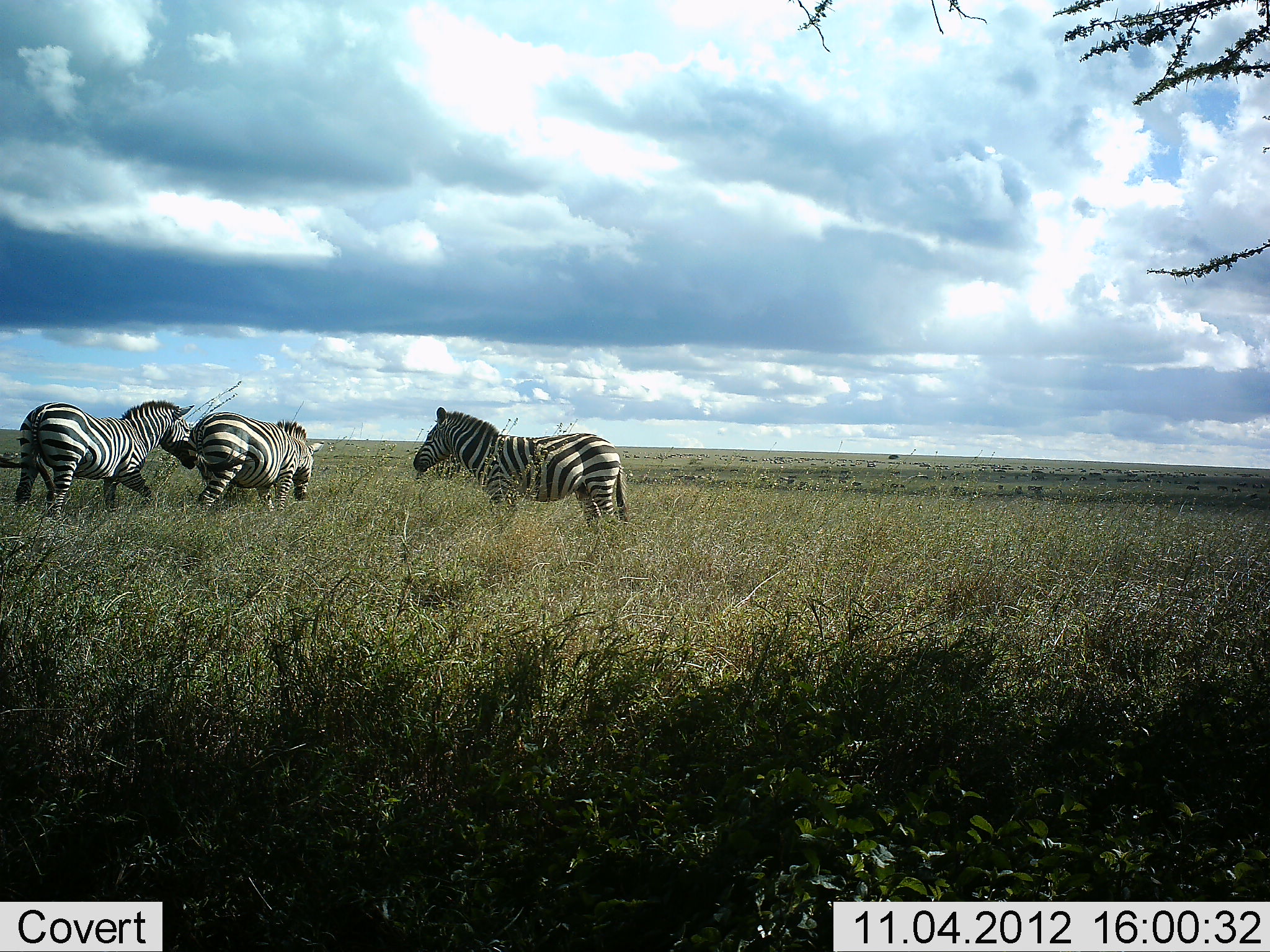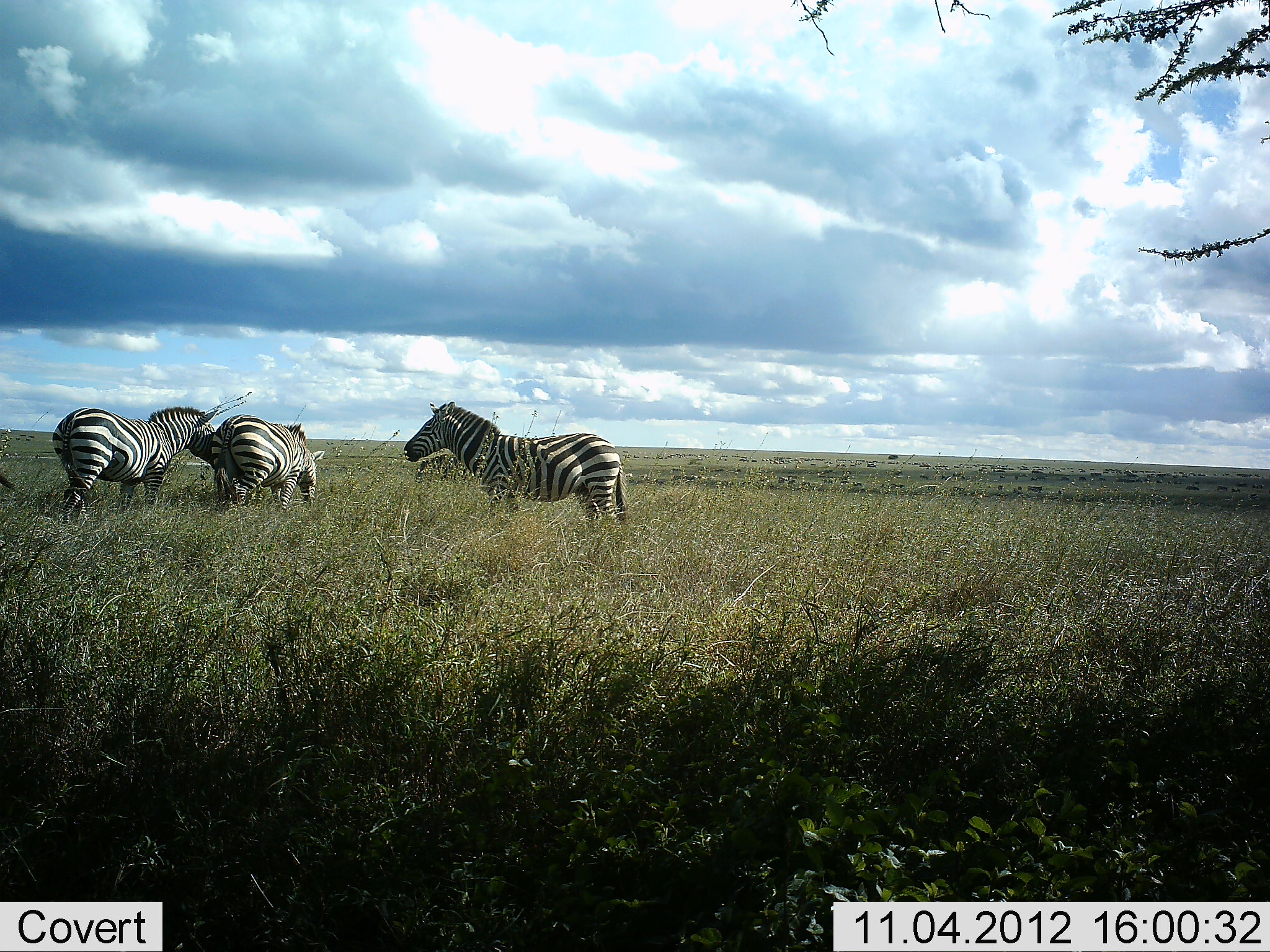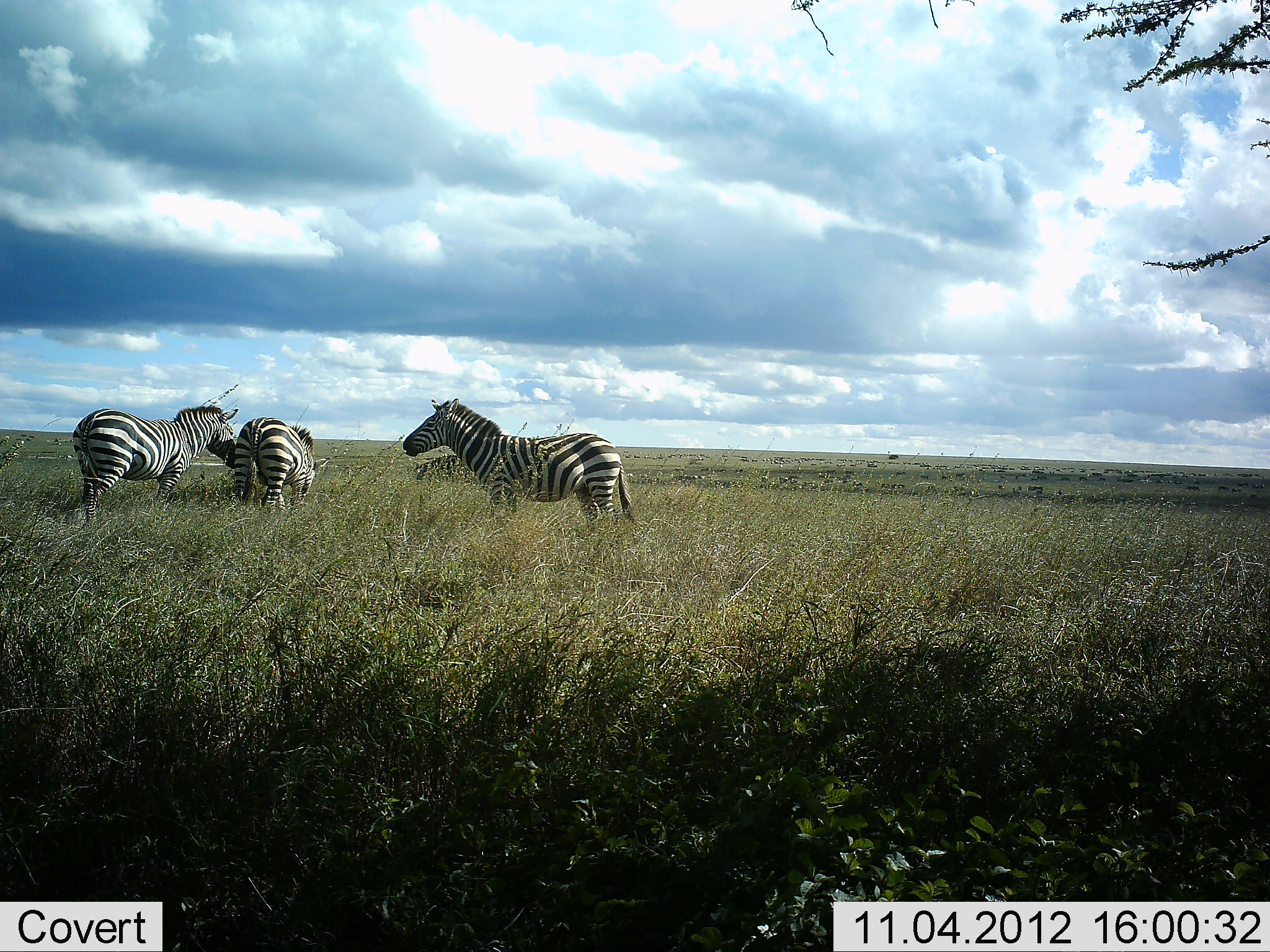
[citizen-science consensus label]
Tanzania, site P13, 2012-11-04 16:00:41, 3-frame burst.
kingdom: Animalia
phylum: Chordata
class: Mammalia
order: Perissodactyla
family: Equidae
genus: Equus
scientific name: Equus quagga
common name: plains zebra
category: zebra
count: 3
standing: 82%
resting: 0%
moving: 18%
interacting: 9%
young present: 0%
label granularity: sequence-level